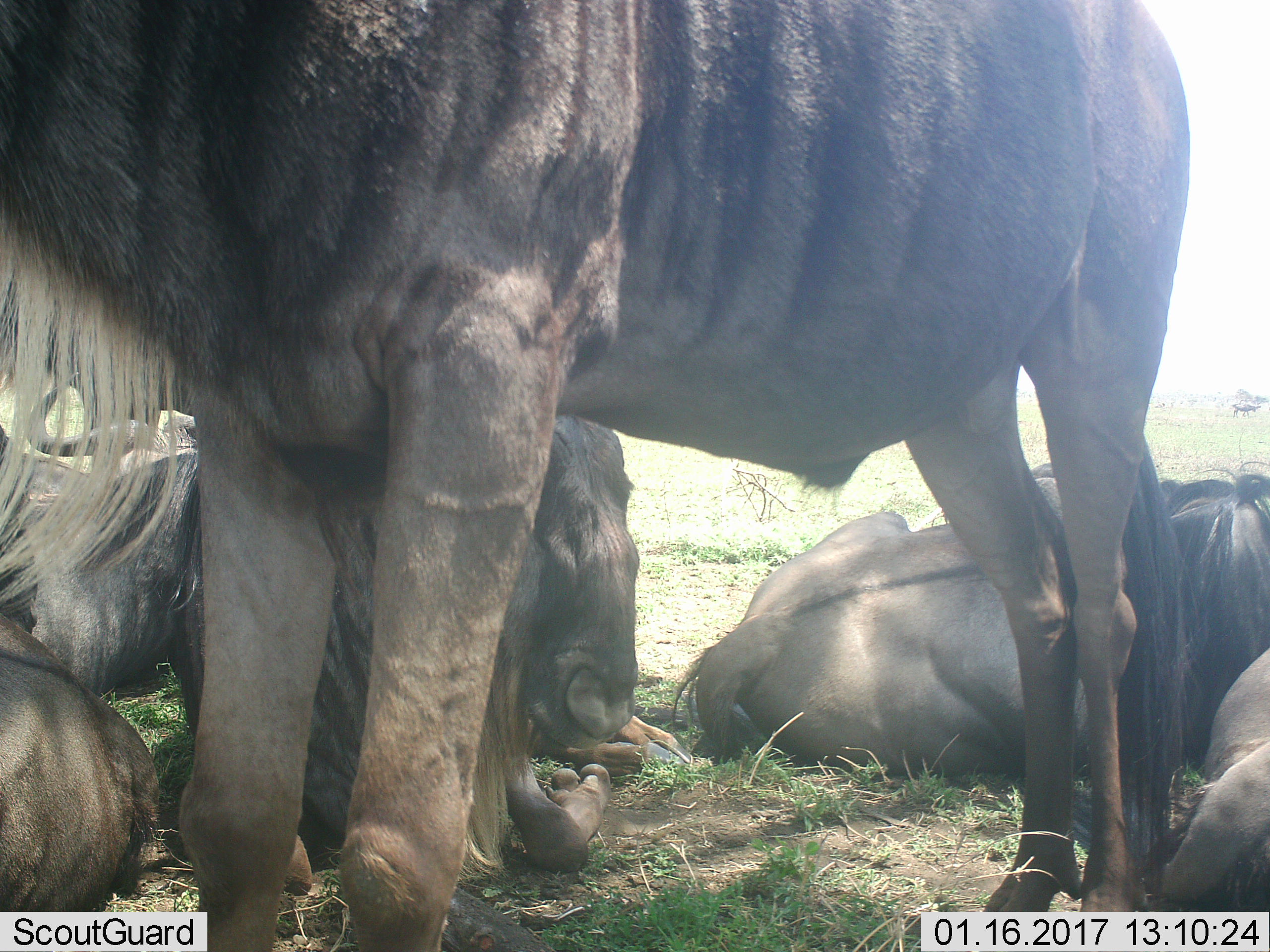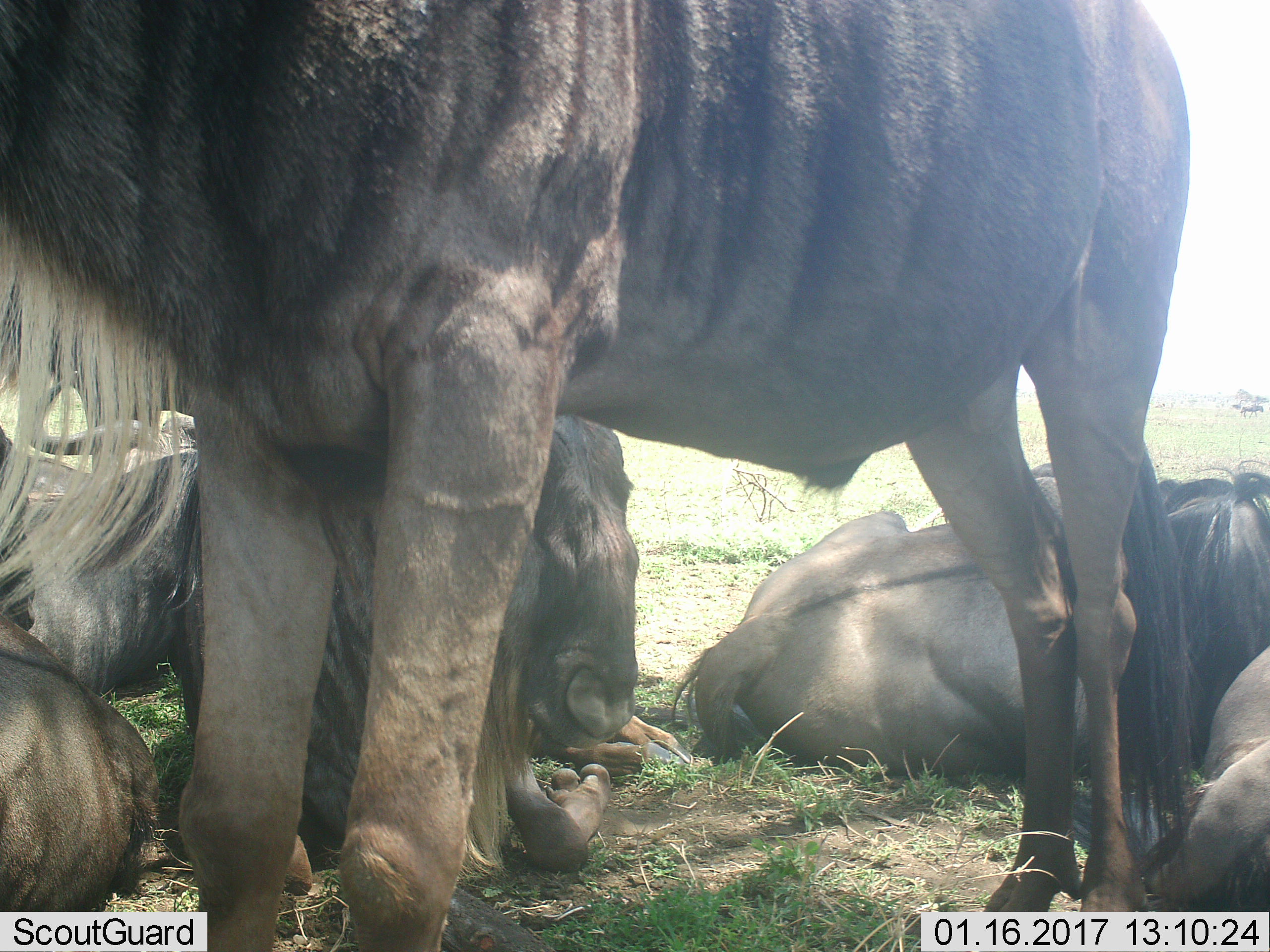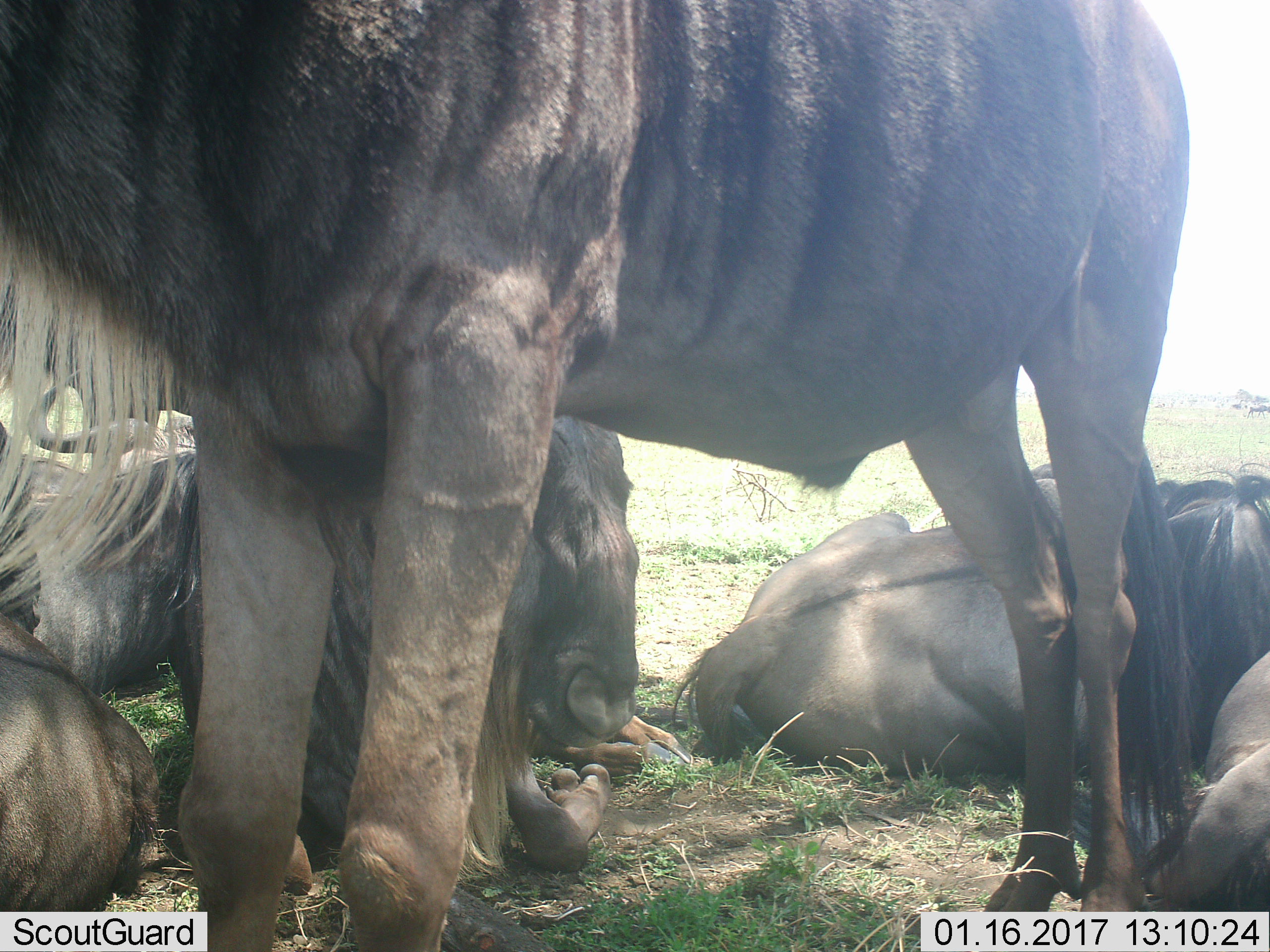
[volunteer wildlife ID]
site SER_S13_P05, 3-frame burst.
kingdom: Animalia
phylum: Chordata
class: Mammalia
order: Artiodactyla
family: Bovidae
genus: Connochaetes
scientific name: Connochaetes taurinus taurinus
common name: blue wildebeest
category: wildebeestblue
Wildebeestblue (blue wildebeest) (Connochaetes taurinus taurinus), count 6. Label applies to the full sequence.